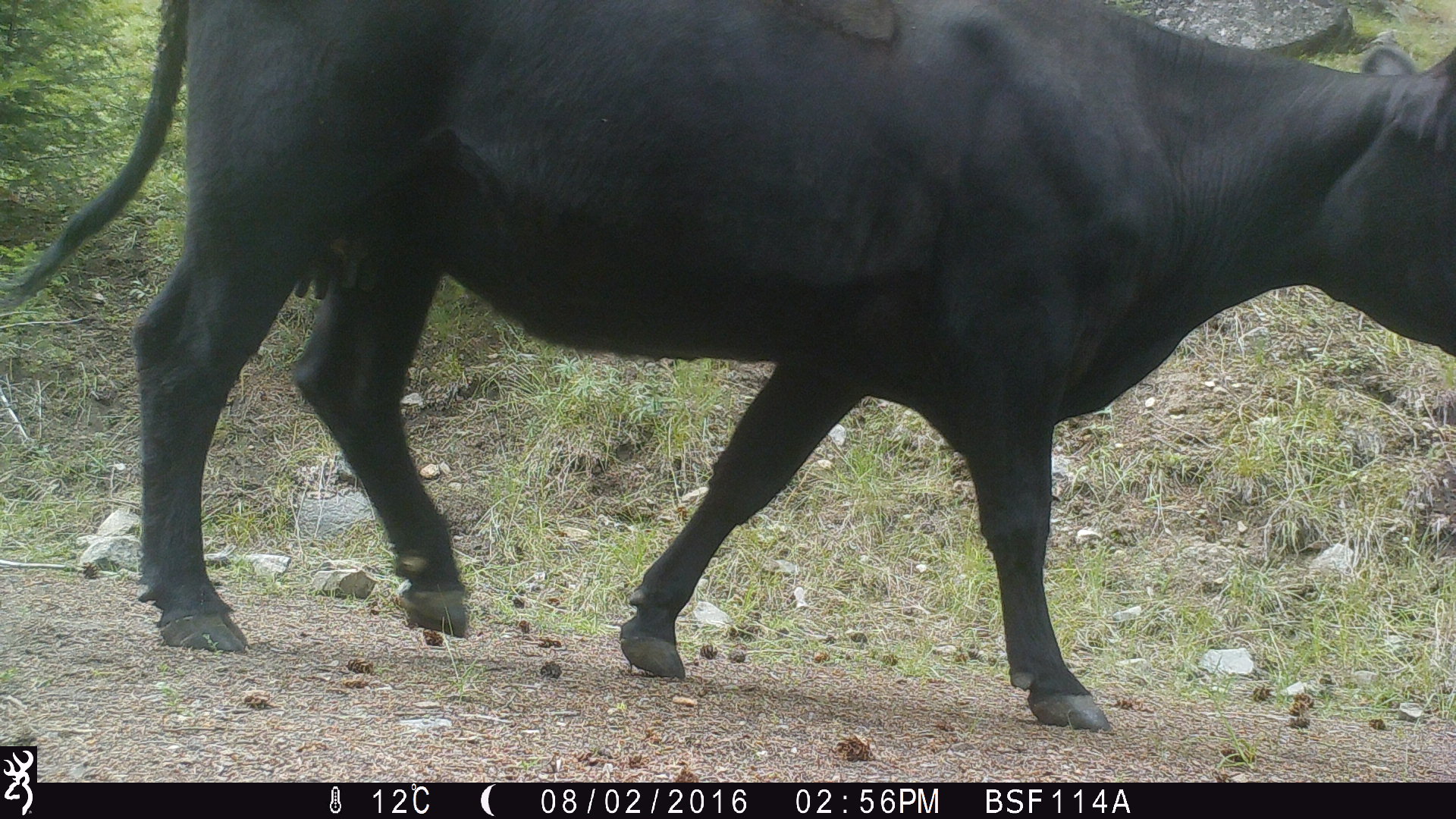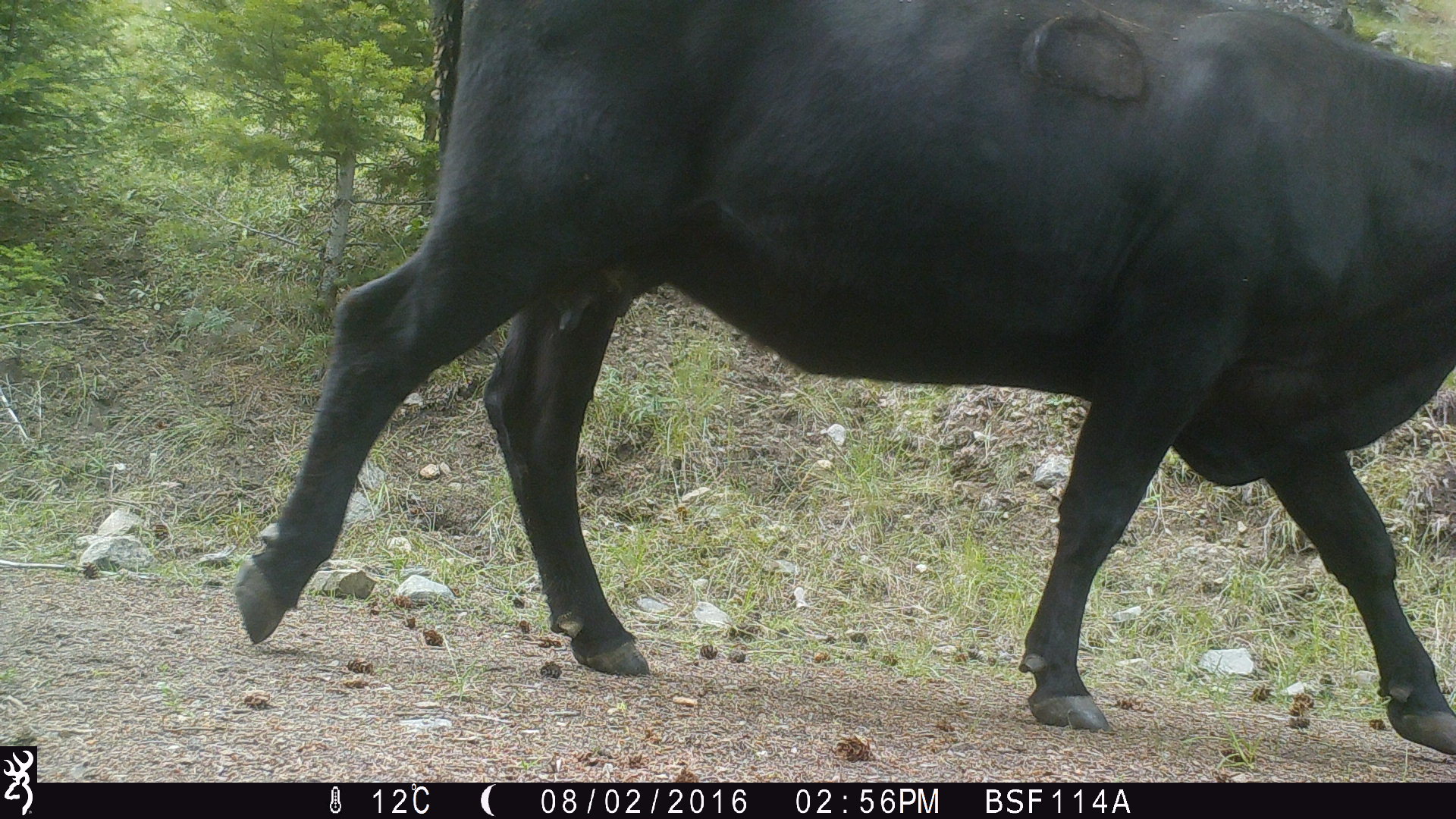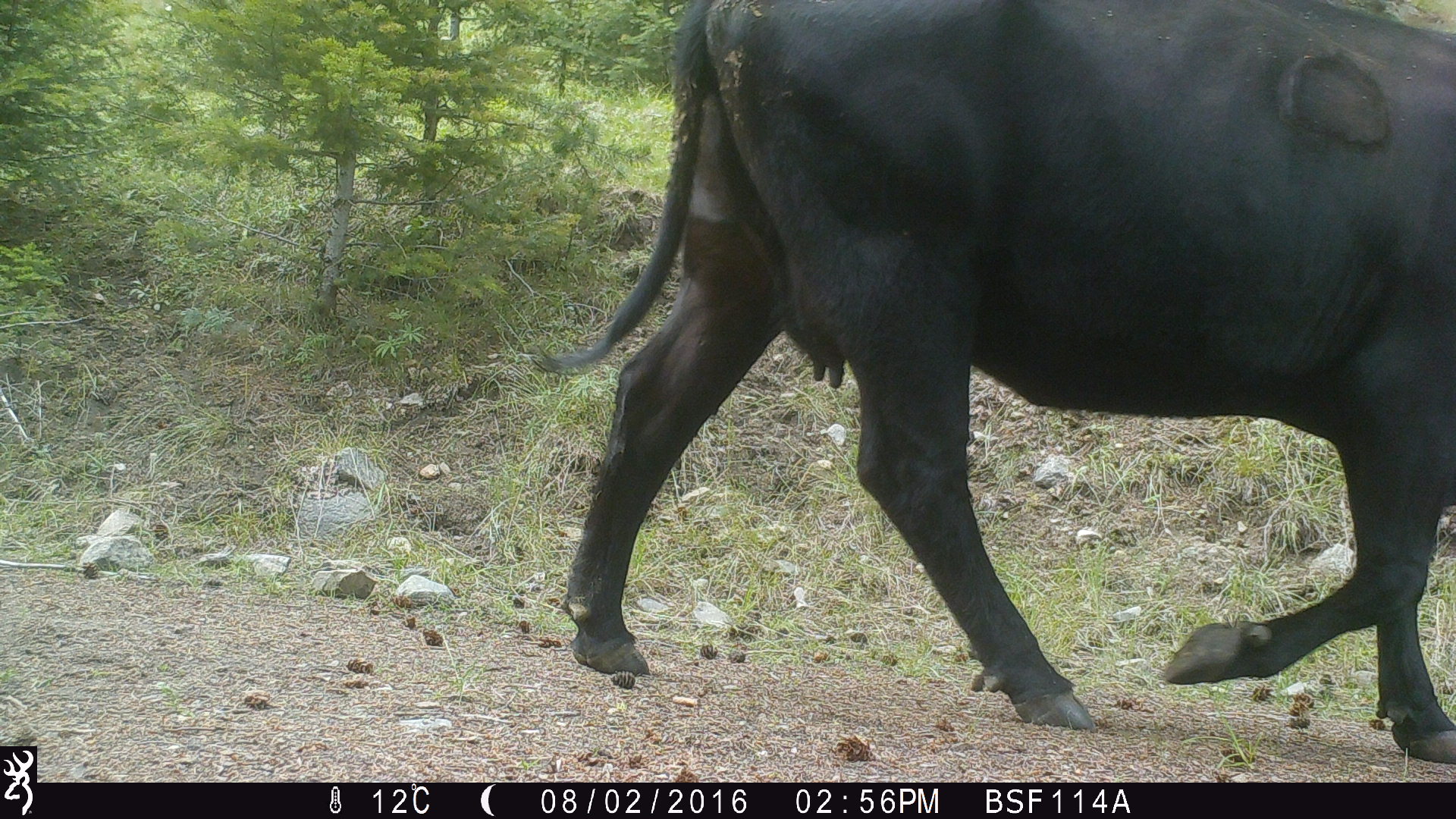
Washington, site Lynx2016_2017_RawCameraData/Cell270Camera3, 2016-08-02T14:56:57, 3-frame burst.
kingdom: Animalia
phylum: Chordata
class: Mammalia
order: Artiodactyla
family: Bovidae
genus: Bos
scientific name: Bos taurus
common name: domestic cattle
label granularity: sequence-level